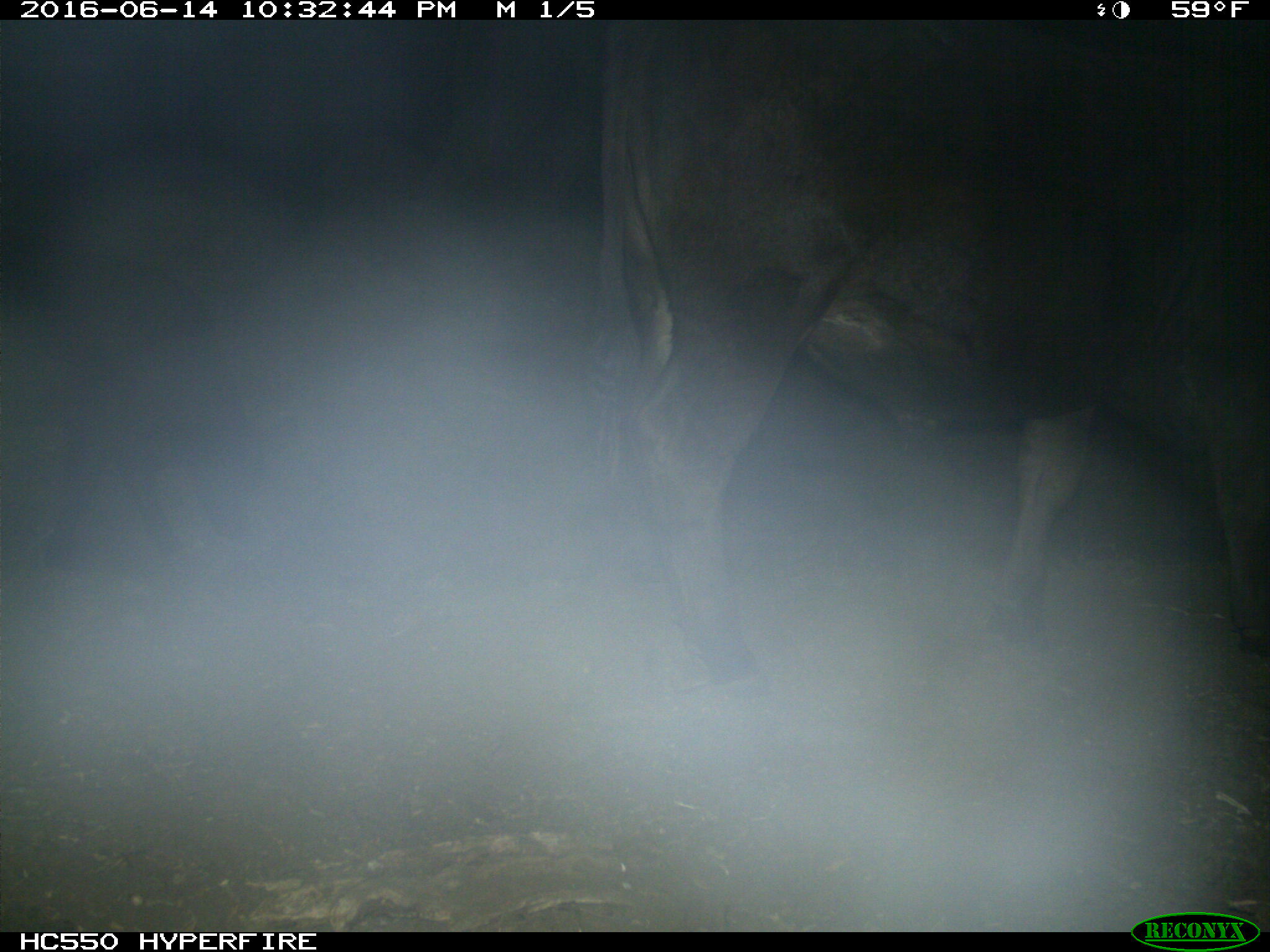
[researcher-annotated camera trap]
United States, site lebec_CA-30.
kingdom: Animalia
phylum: Chordata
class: Mammalia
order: Artiodactyla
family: Bovidae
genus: Bos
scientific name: Bos taurus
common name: domestic cow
Bos taurus (domestic cow).